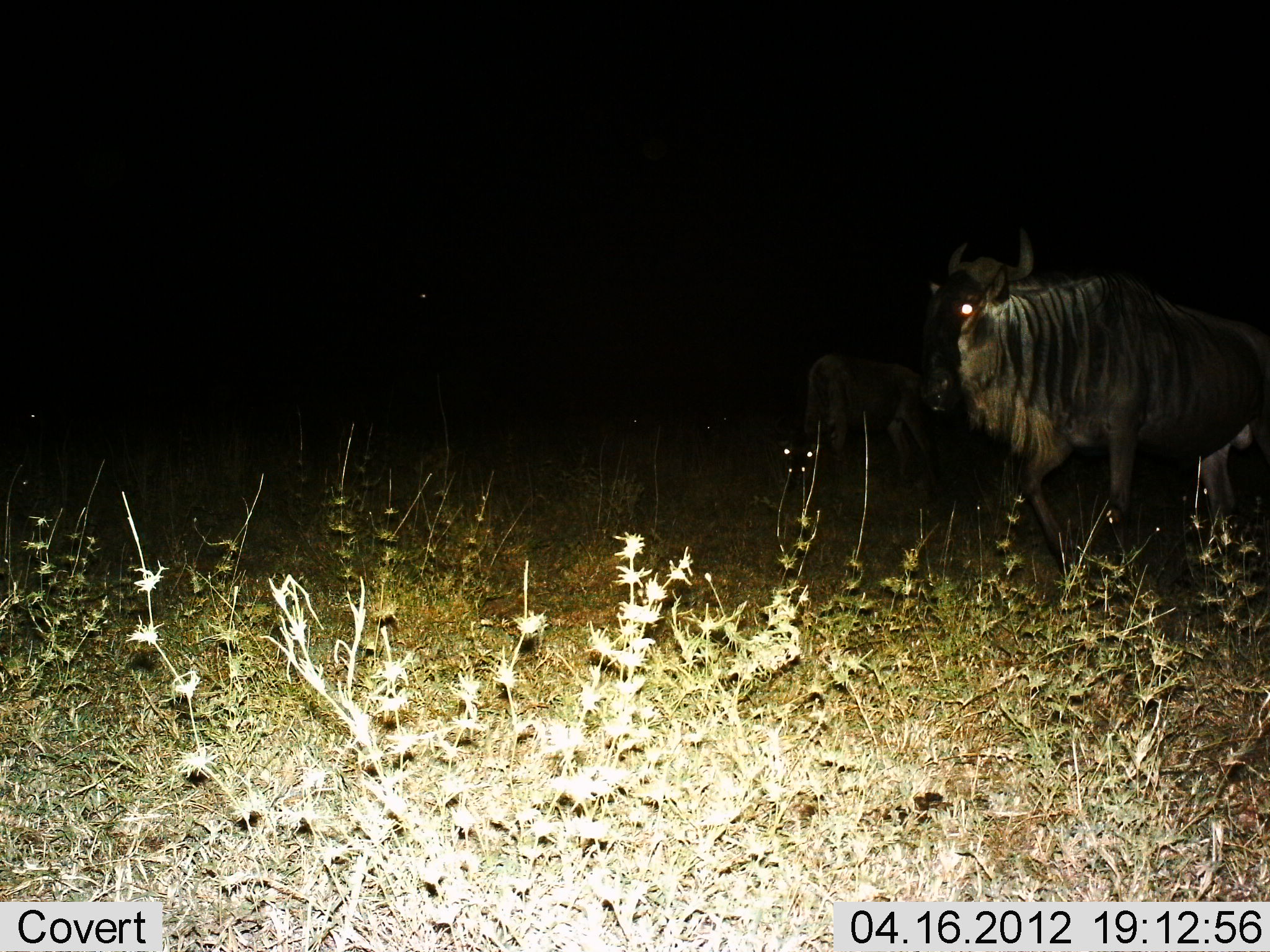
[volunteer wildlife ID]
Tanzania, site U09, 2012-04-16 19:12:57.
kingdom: Animalia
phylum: Chordata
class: Mammalia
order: Artiodactyla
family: Bovidae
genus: Connochaetes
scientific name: Connochaetes taurinus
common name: blue wildebeest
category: wildebeest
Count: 2.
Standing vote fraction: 59%.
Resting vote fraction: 6%.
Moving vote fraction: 53%.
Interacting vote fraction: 0%.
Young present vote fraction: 12%.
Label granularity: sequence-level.